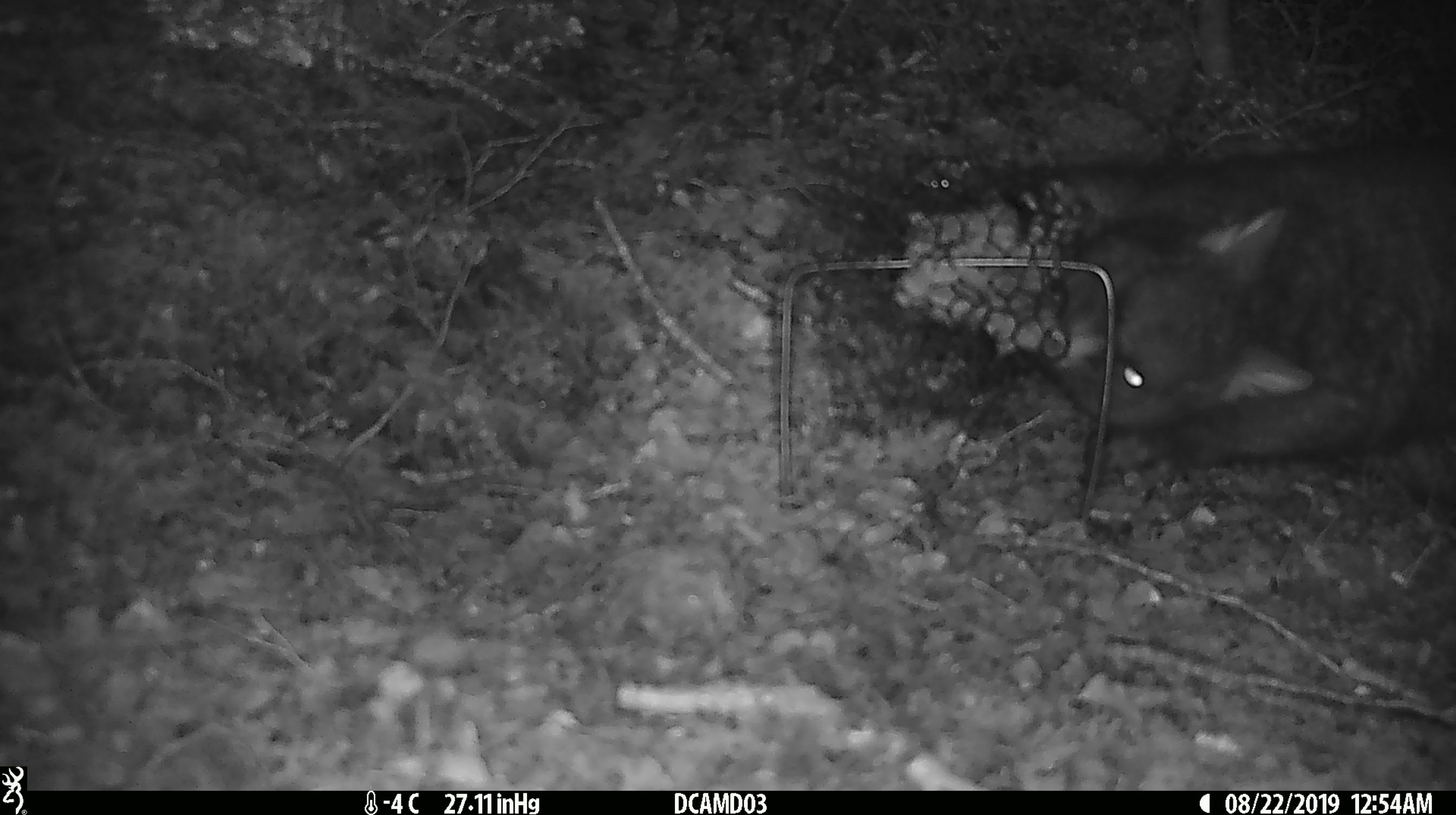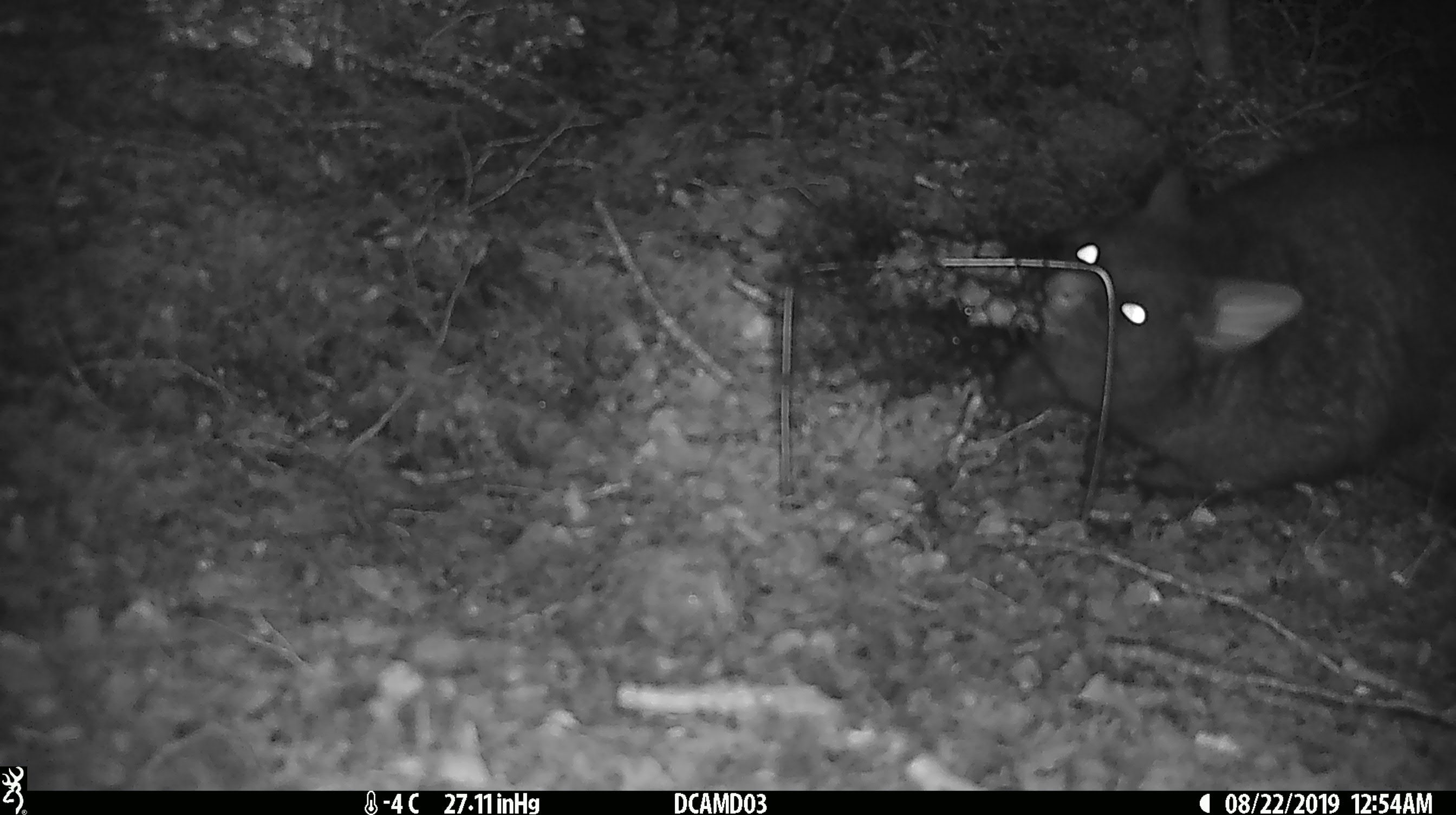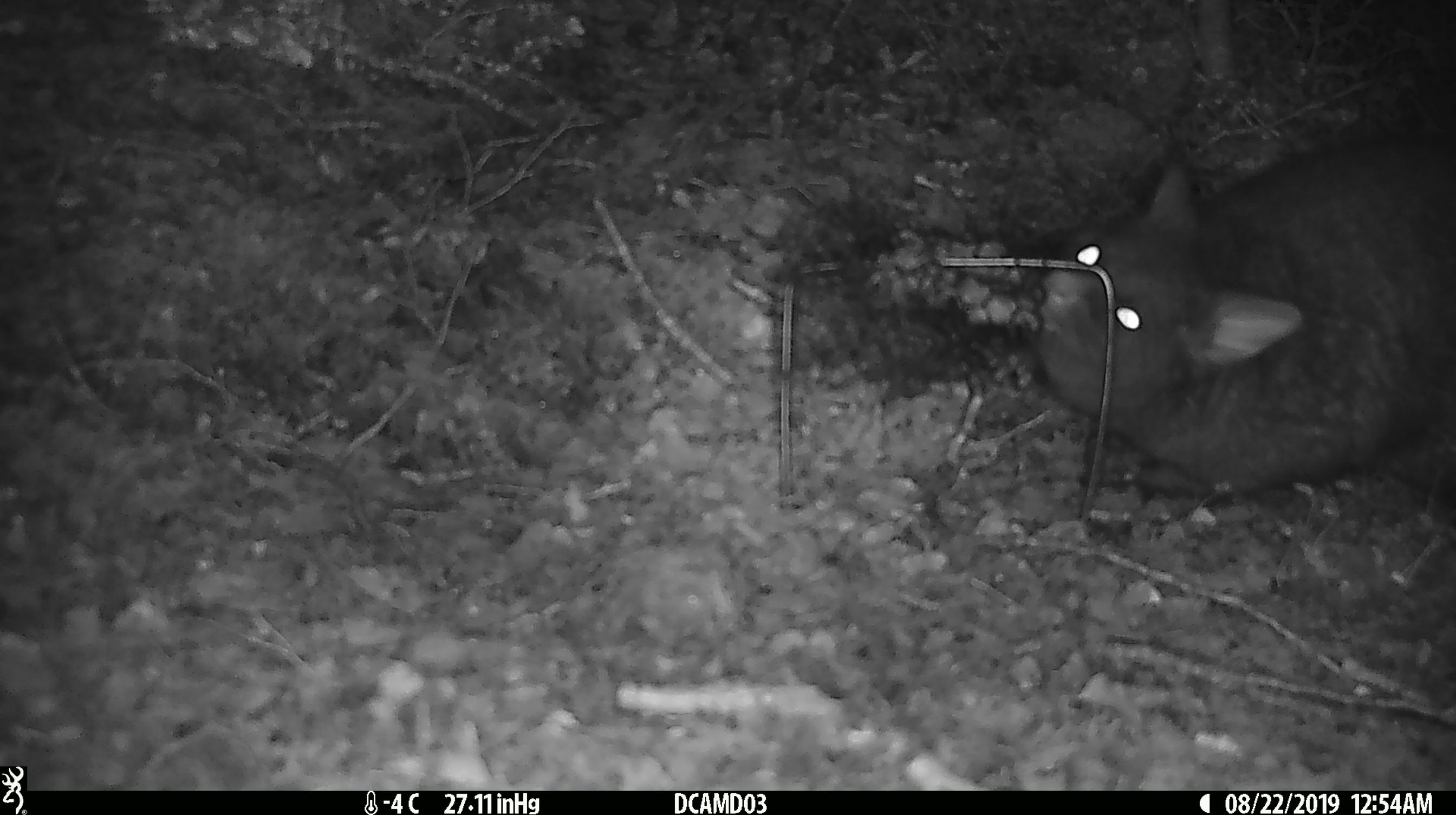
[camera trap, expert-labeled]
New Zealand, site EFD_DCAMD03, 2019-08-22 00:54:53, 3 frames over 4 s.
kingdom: Animalia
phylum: Chordata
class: Mammalia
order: Diprotodontia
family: Phalangeridae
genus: Trichosurus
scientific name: Trichosurus vulpecula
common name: common brushtail possum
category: possum